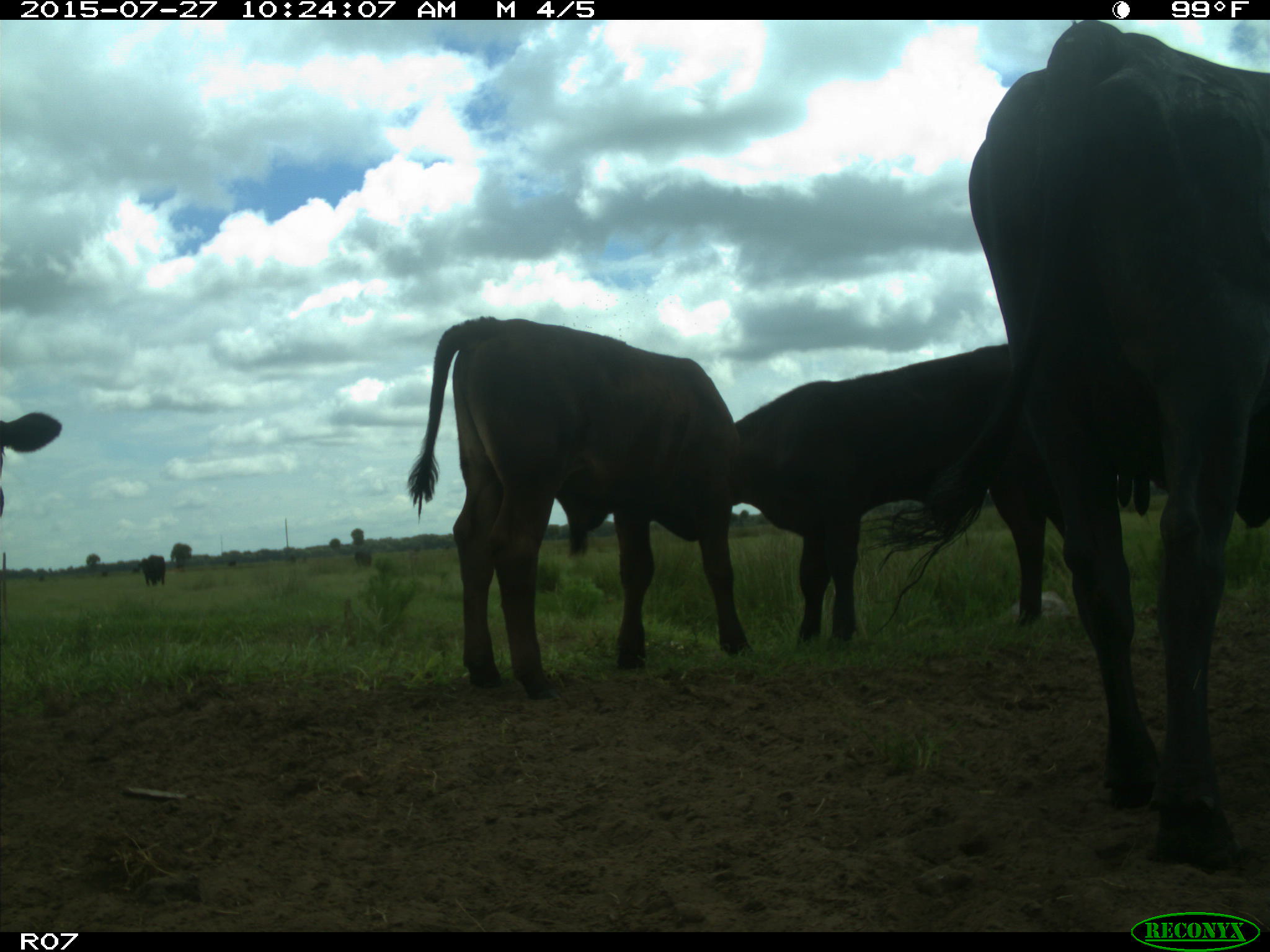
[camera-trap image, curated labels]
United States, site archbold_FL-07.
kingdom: Animalia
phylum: Chordata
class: Mammalia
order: Artiodactyla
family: Bovidae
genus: Bos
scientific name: Bos taurus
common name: domestic cow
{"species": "Bos taurus (domestic cow)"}